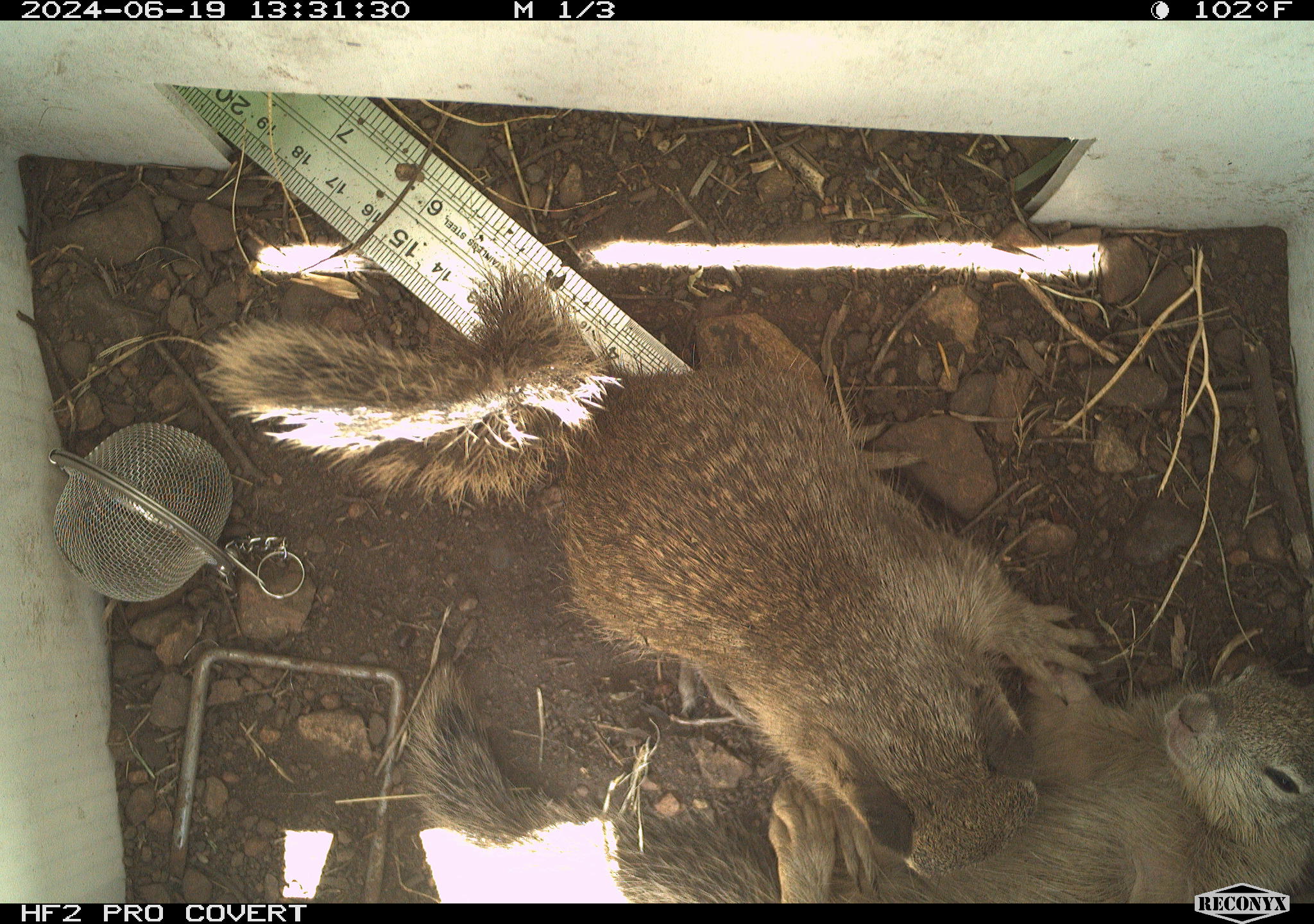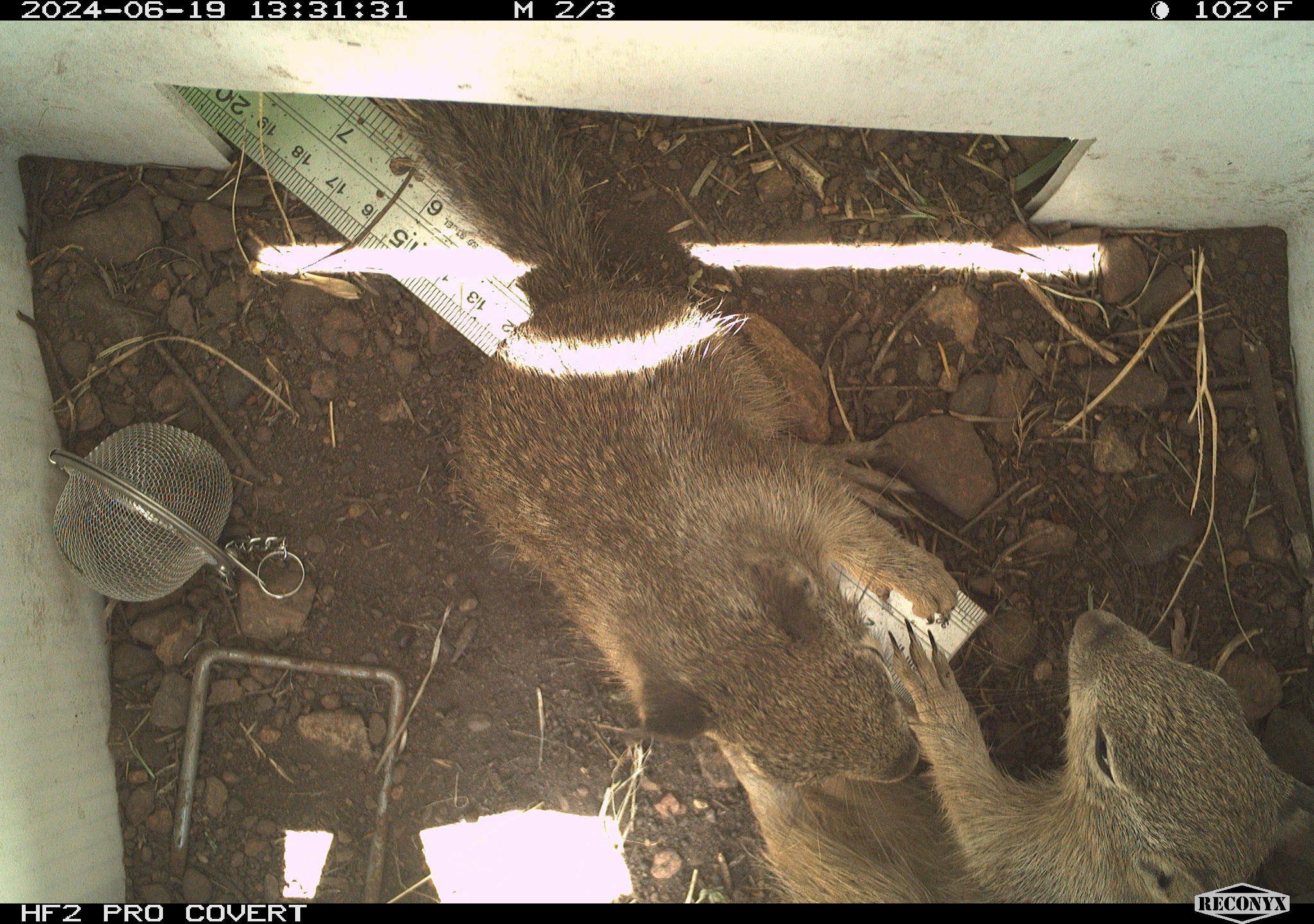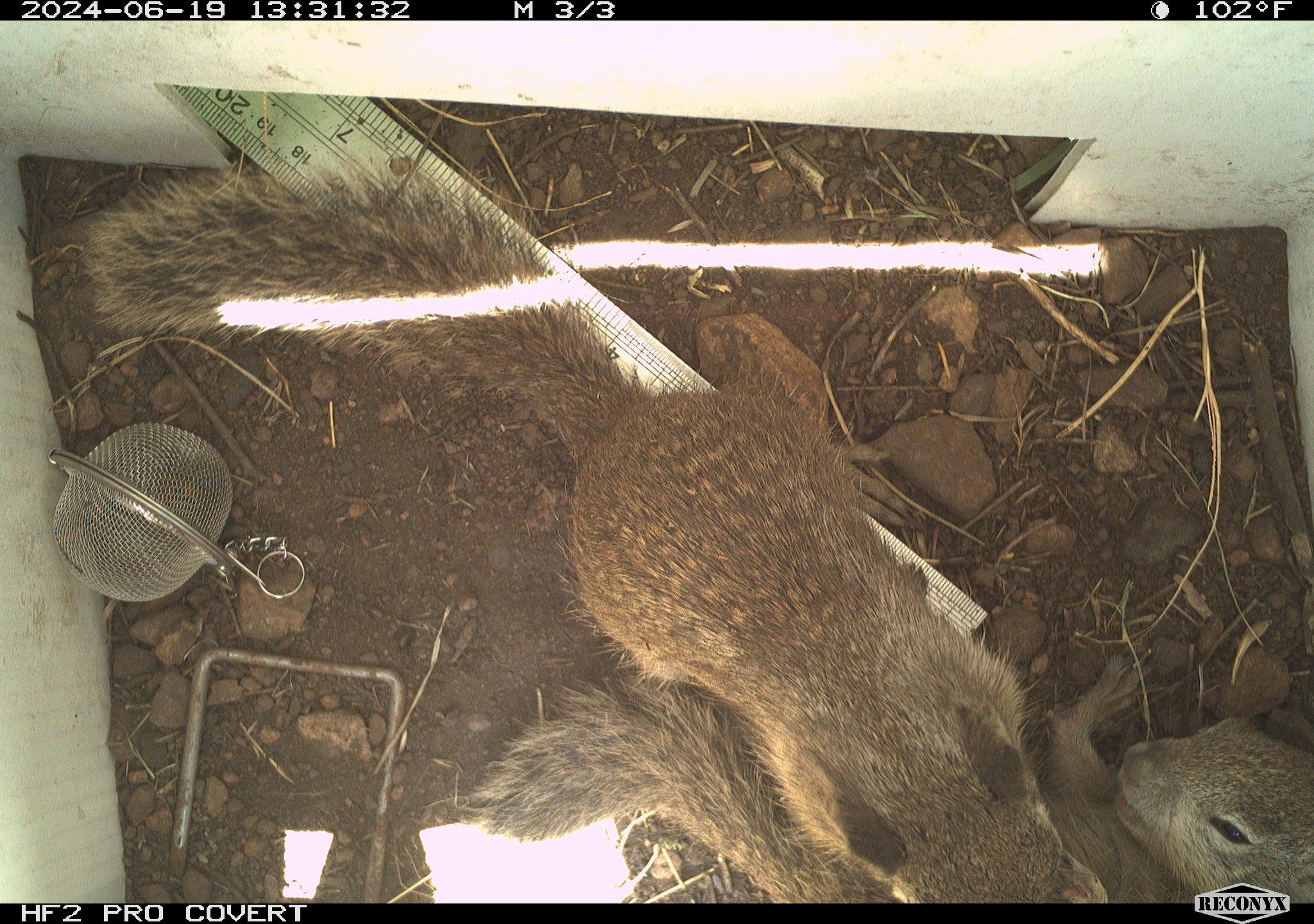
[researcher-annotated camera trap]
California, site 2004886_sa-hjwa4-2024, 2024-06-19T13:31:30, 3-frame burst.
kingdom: Animalia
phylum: Chordata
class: Mammalia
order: Rodentia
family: Sciuridae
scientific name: Sciuridae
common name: squirrels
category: sciuridae family